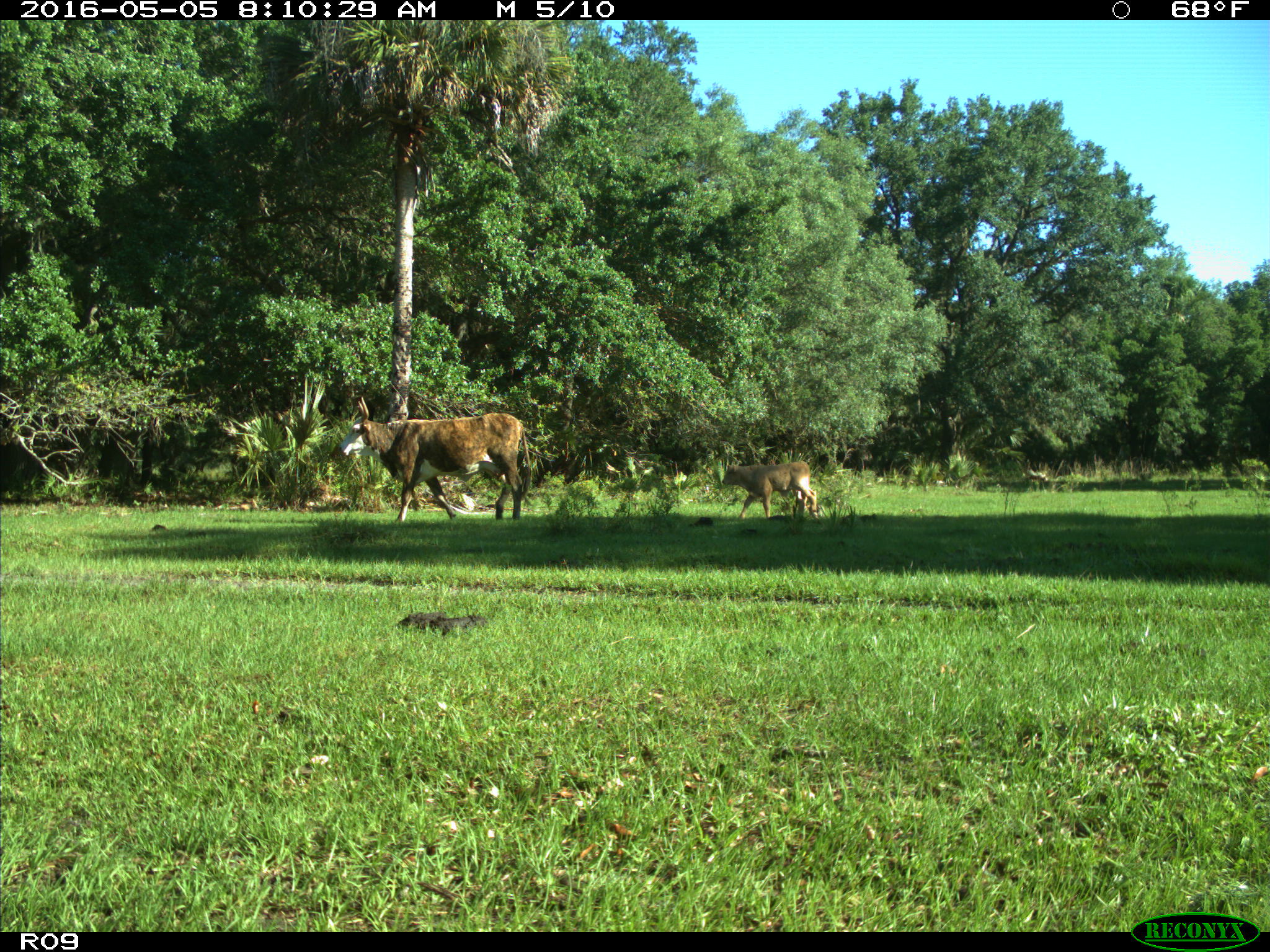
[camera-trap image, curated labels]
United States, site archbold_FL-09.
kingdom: Animalia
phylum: Chordata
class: Mammalia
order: Artiodactyla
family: Bovidae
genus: Bos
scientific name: Bos taurus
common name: domestic cow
Bos taurus (domestic cow).